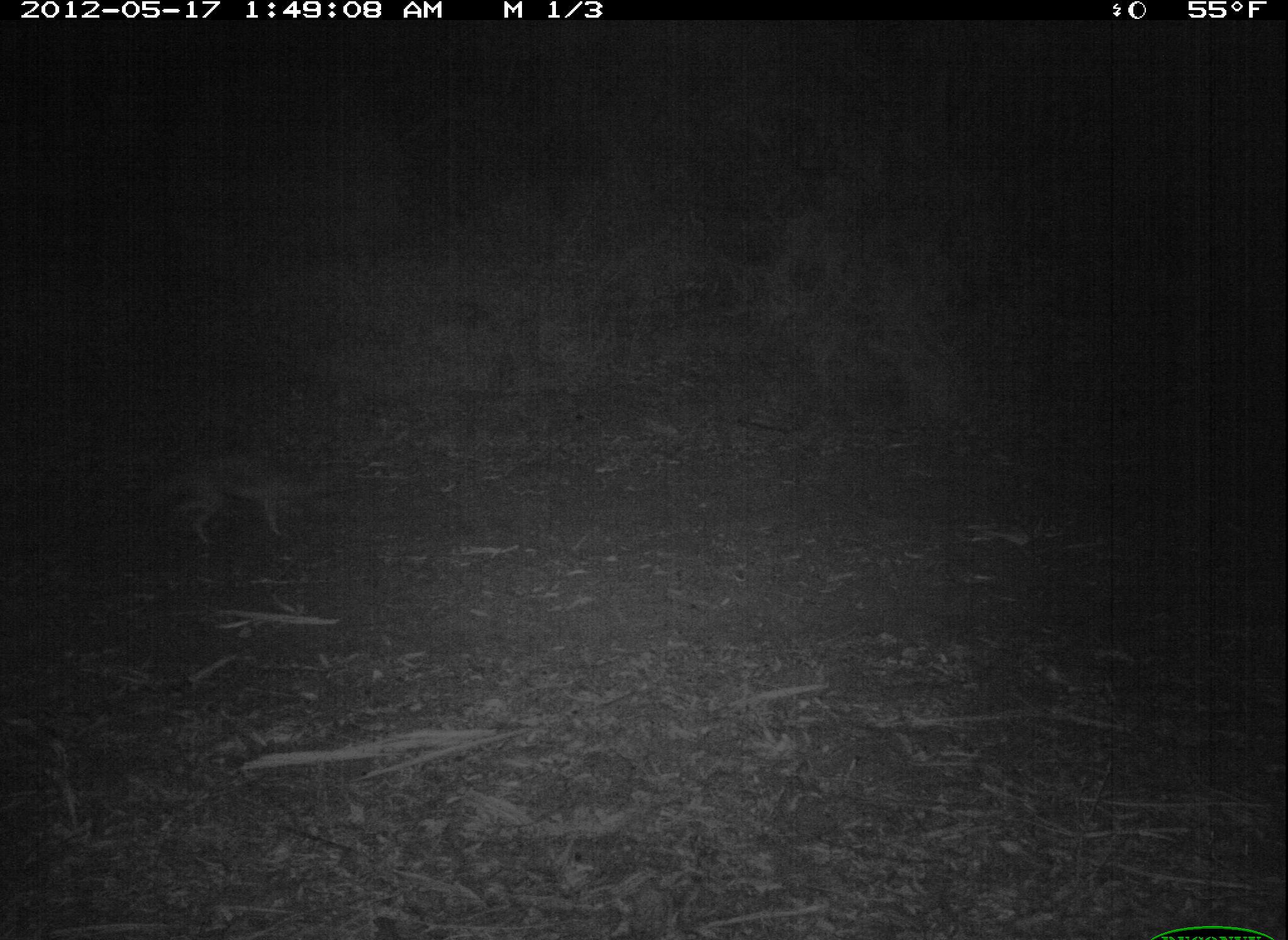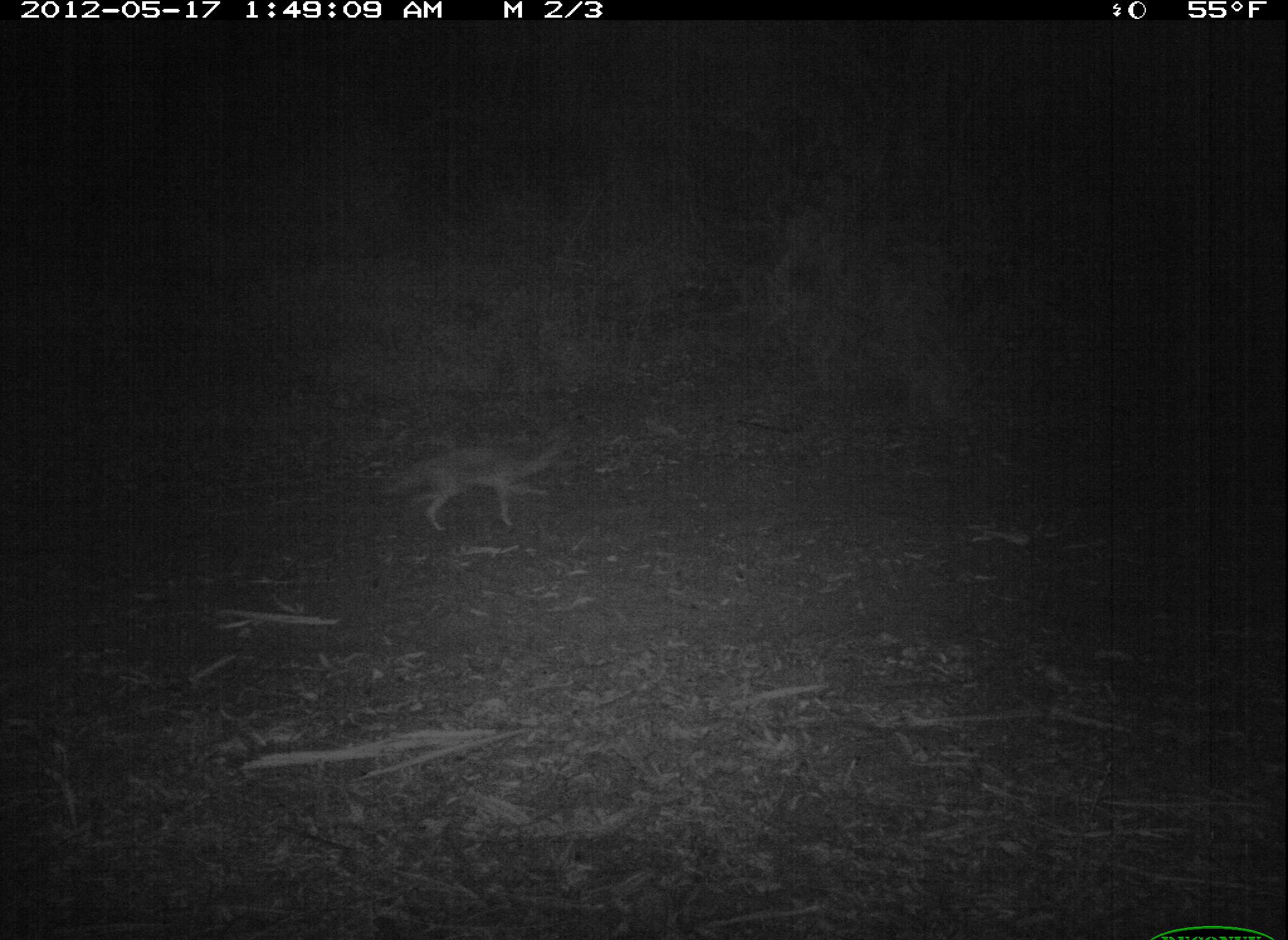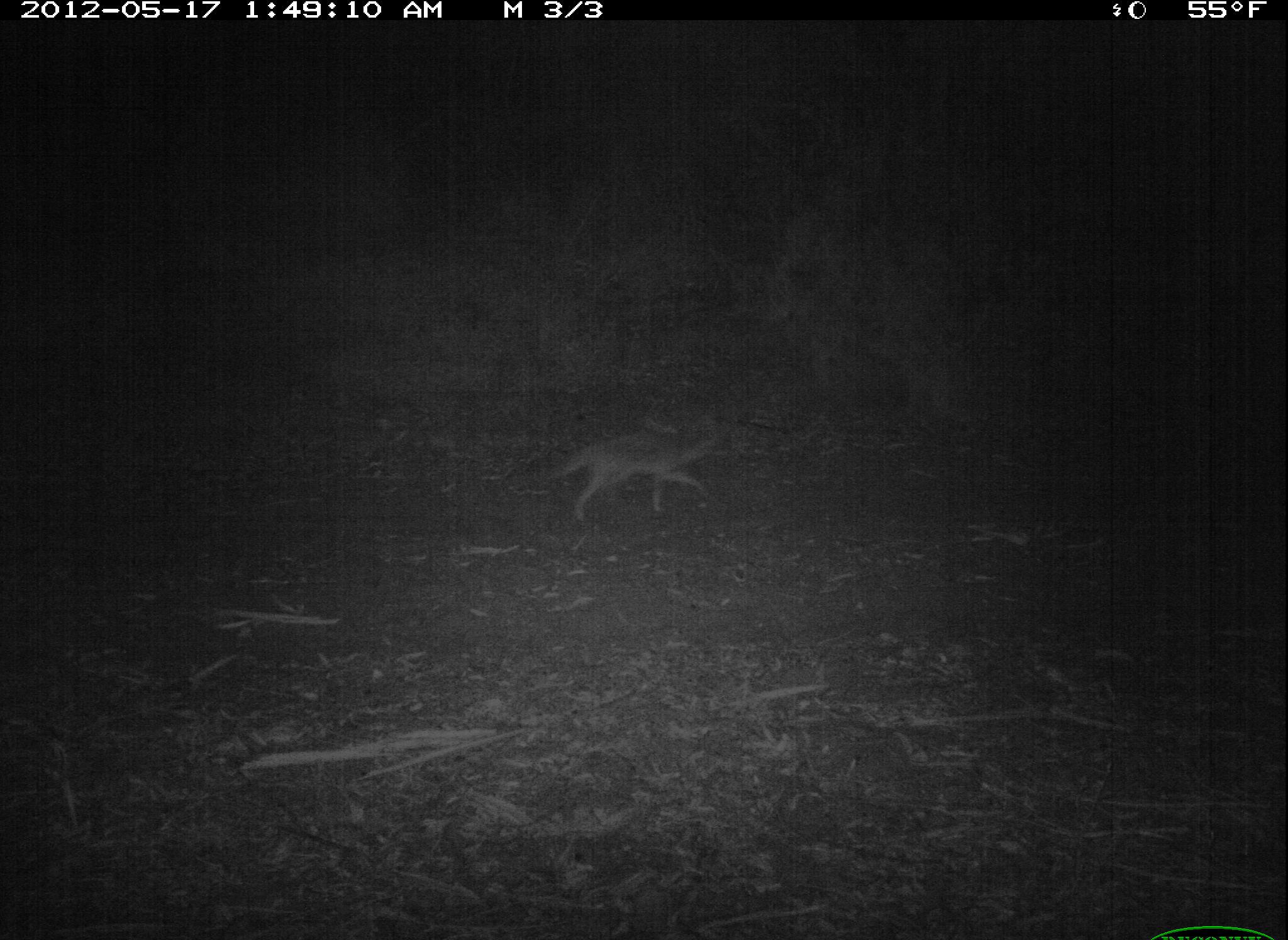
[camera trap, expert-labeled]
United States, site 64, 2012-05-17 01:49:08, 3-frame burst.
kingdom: Animalia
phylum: Chordata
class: Mammalia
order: Carnivora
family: Canidae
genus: Canis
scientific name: Canis latrans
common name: coyote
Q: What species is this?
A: Coyote (Canis latrans).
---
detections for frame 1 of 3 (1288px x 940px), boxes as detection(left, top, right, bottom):
coyote: detection(149, 459, 330, 544)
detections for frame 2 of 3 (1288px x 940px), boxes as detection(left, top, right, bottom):
coyote: detection(384, 436, 565, 531)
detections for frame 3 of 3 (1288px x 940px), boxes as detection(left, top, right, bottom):
coyote: detection(540, 427, 738, 521)